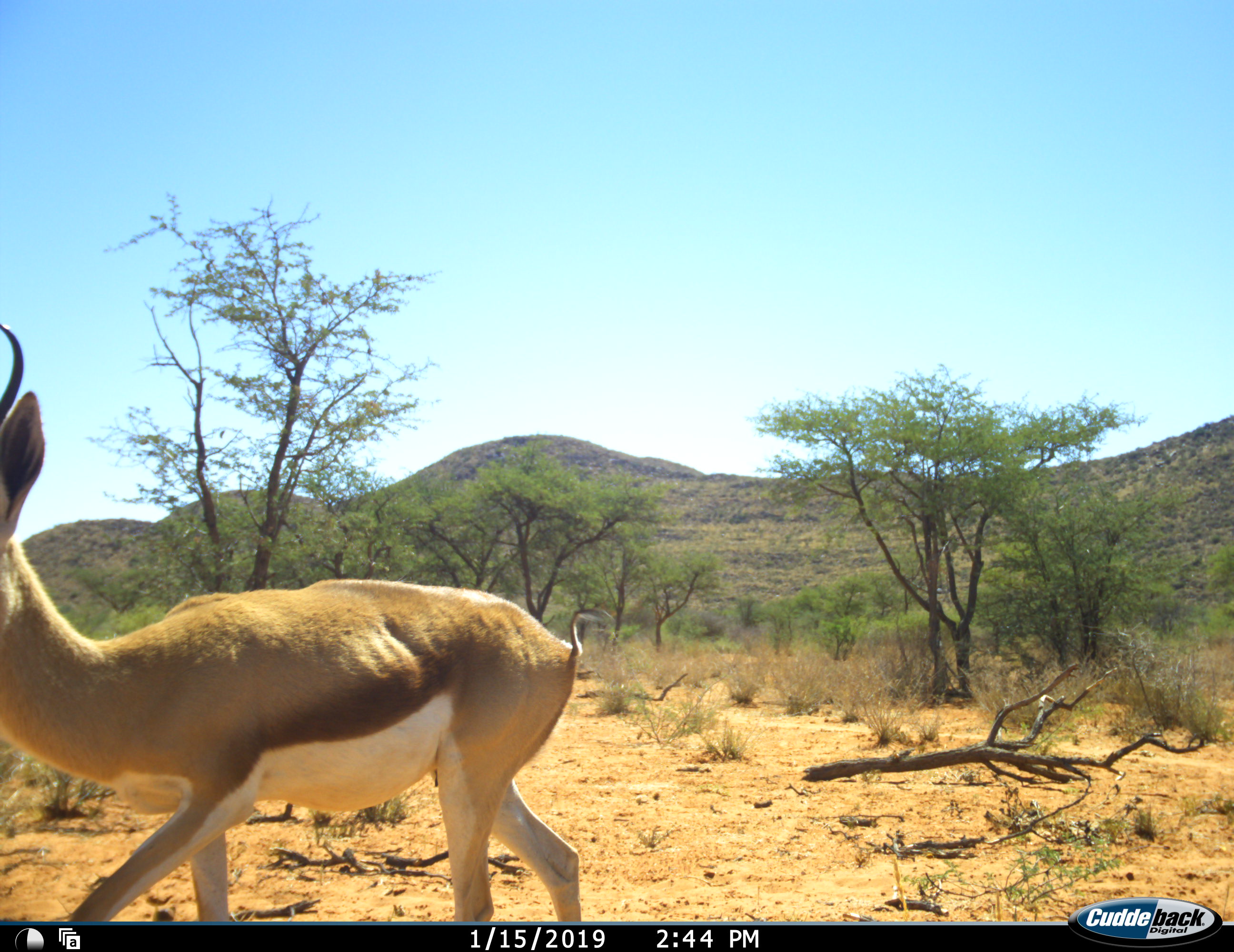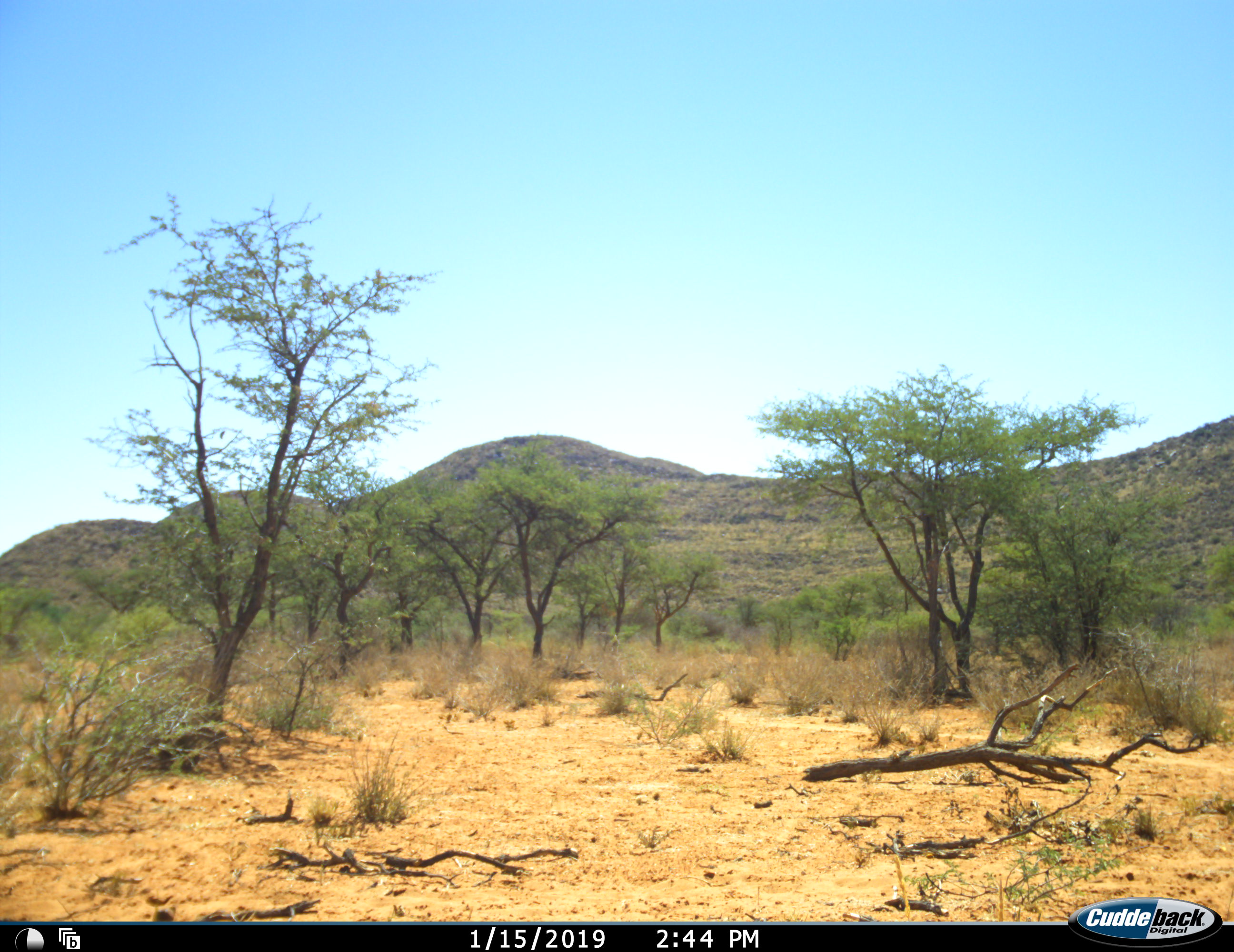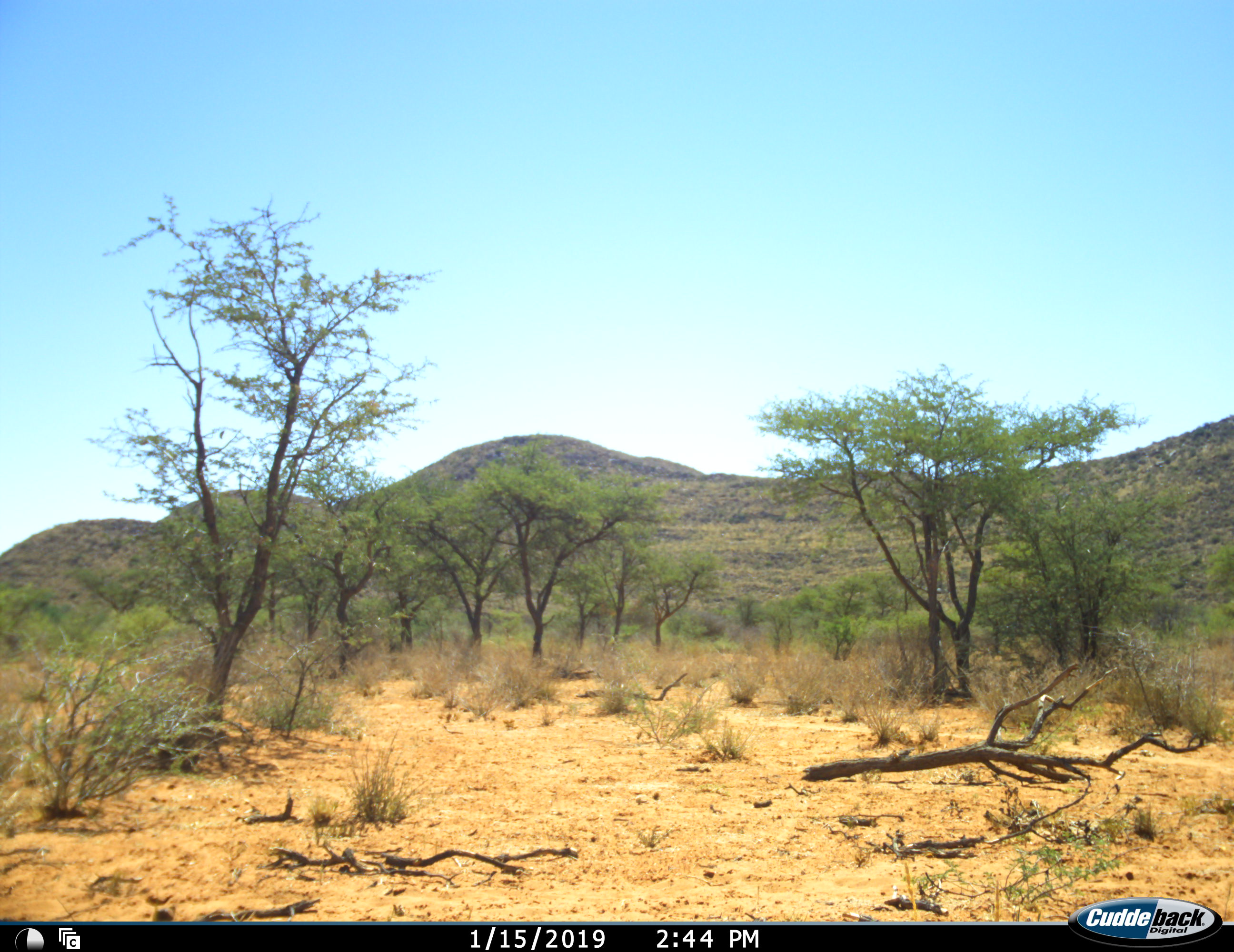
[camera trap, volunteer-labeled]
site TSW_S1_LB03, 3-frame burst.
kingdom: Animalia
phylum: Chordata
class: Mammalia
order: Artiodactyla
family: Bovidae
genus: Antidorcas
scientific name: Antidorcas marsupialis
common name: springbok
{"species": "springbok (Antidorcas marsupialis)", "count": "1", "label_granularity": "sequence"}